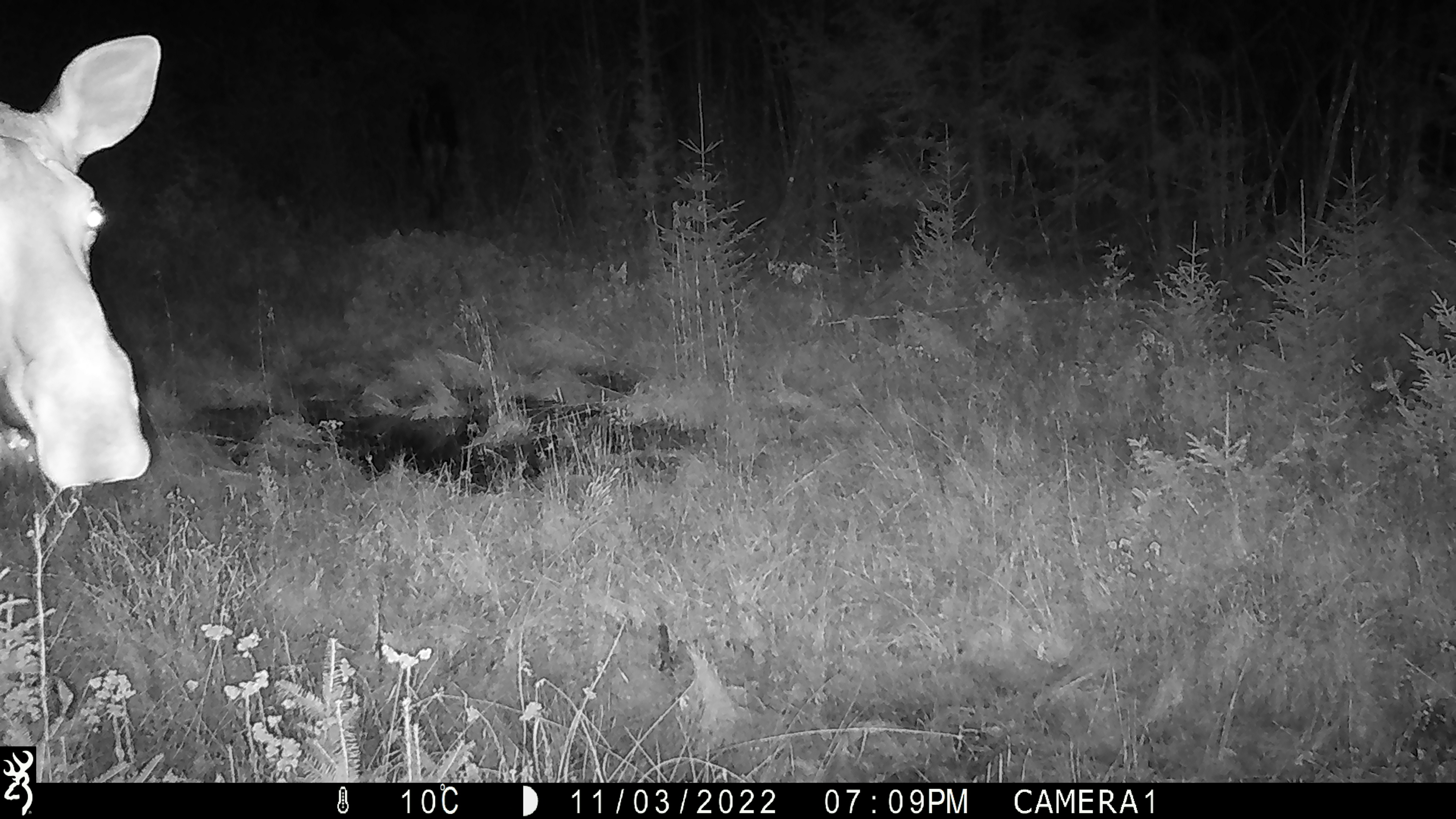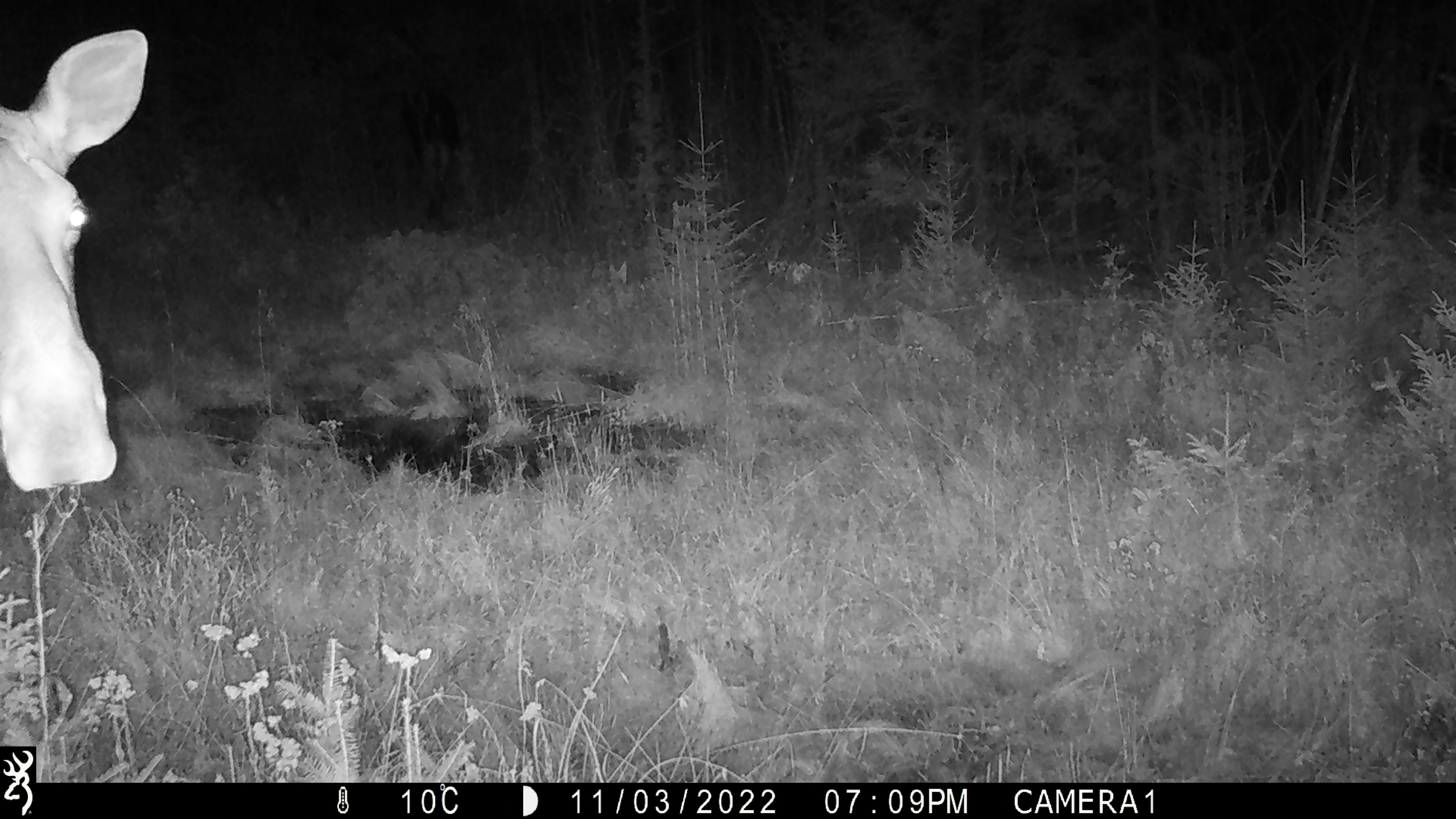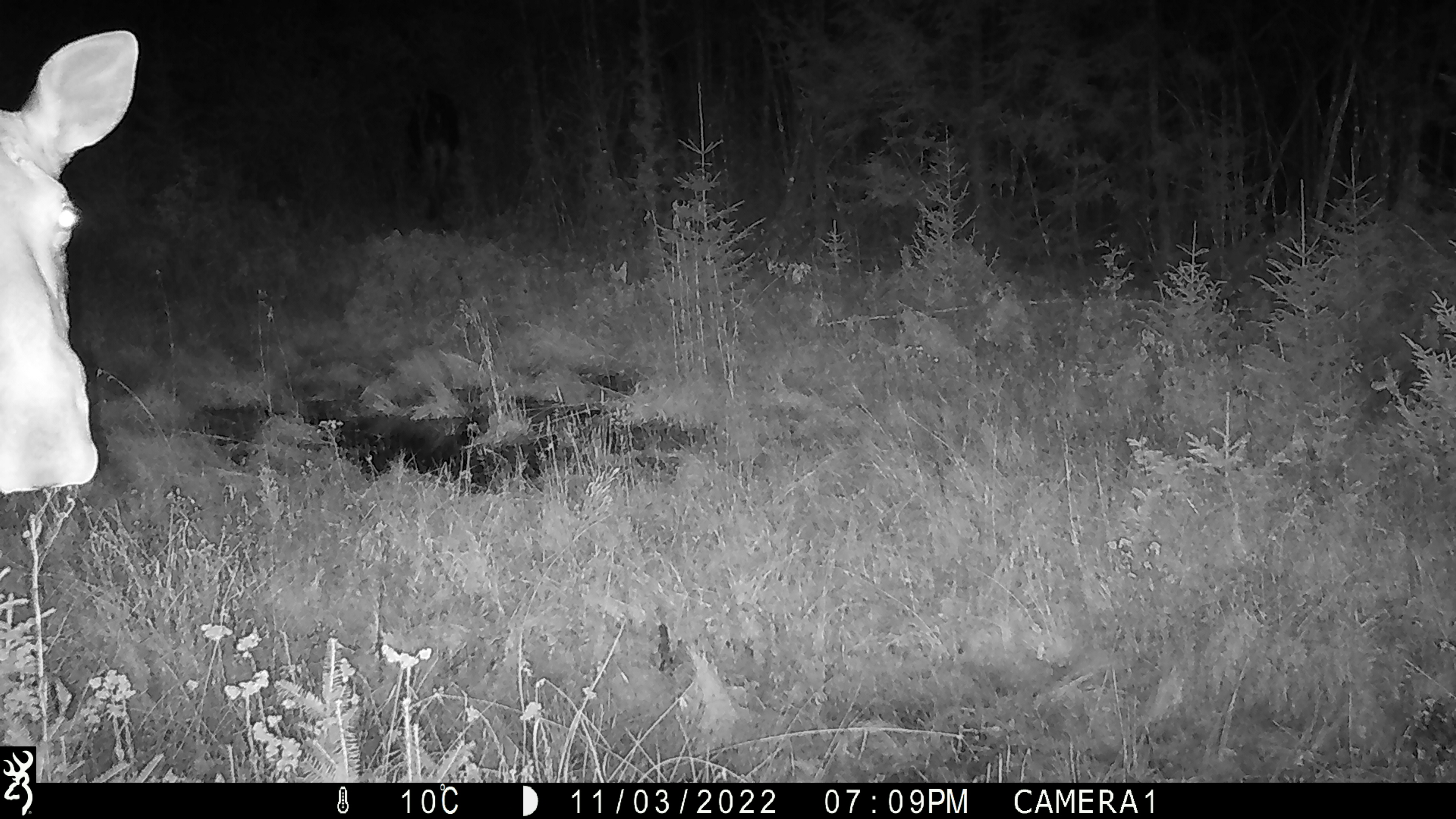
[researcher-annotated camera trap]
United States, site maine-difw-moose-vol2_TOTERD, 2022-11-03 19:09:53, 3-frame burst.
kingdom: Animalia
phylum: Chordata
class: Mammalia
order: Artiodactyla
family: Cervidae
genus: Alces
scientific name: Alces alces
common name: moose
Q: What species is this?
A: Moose (Alces alces).